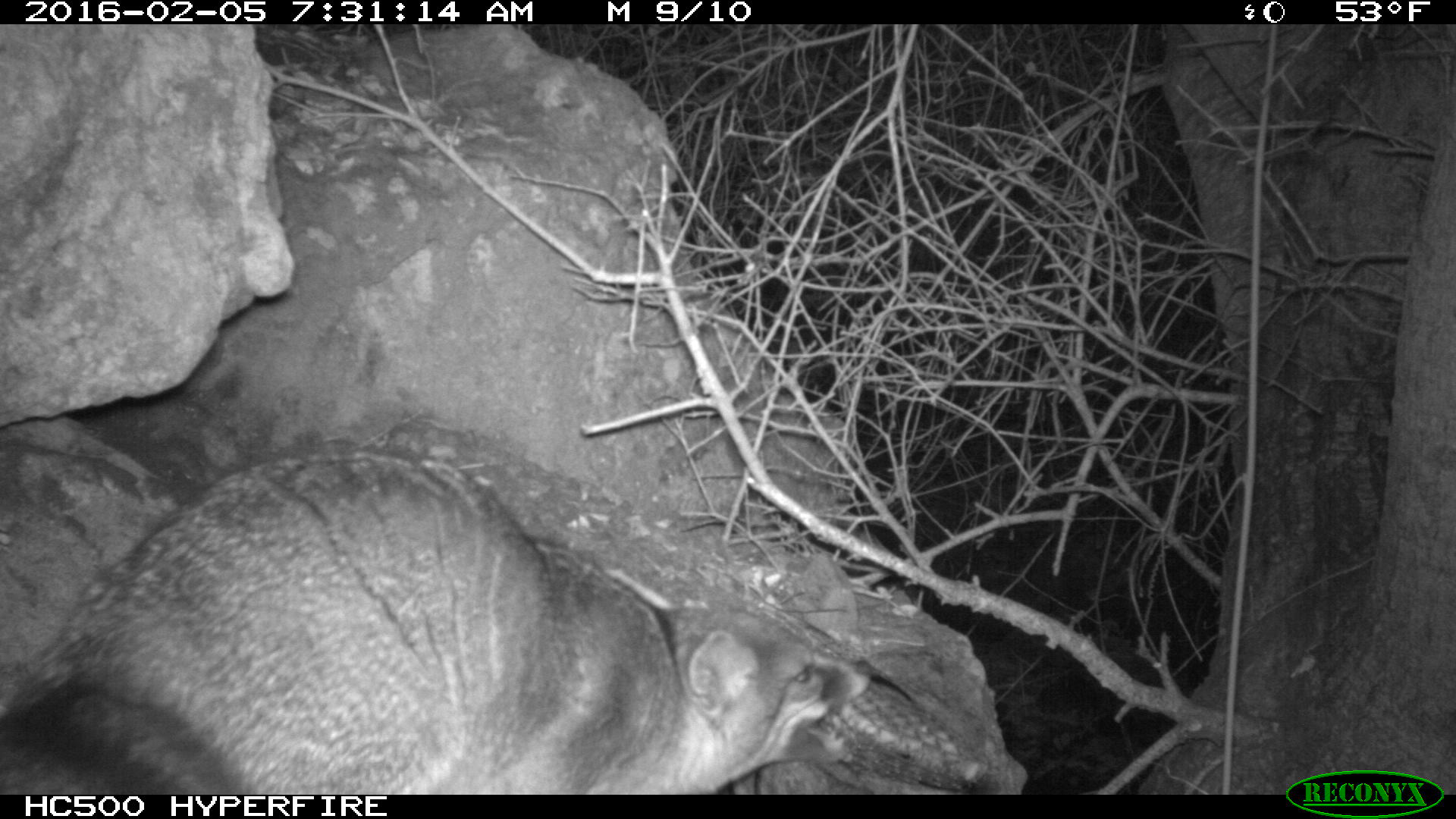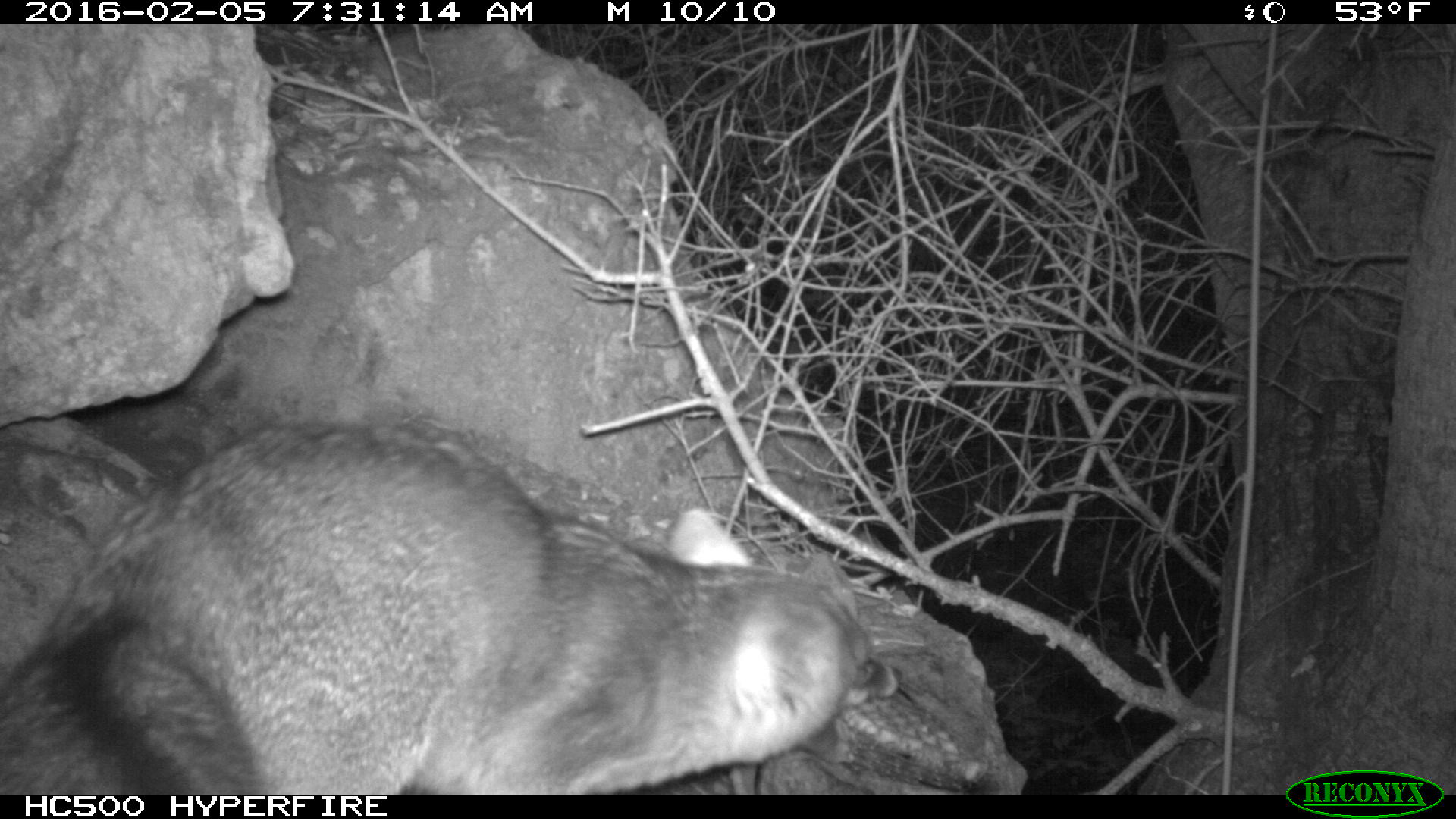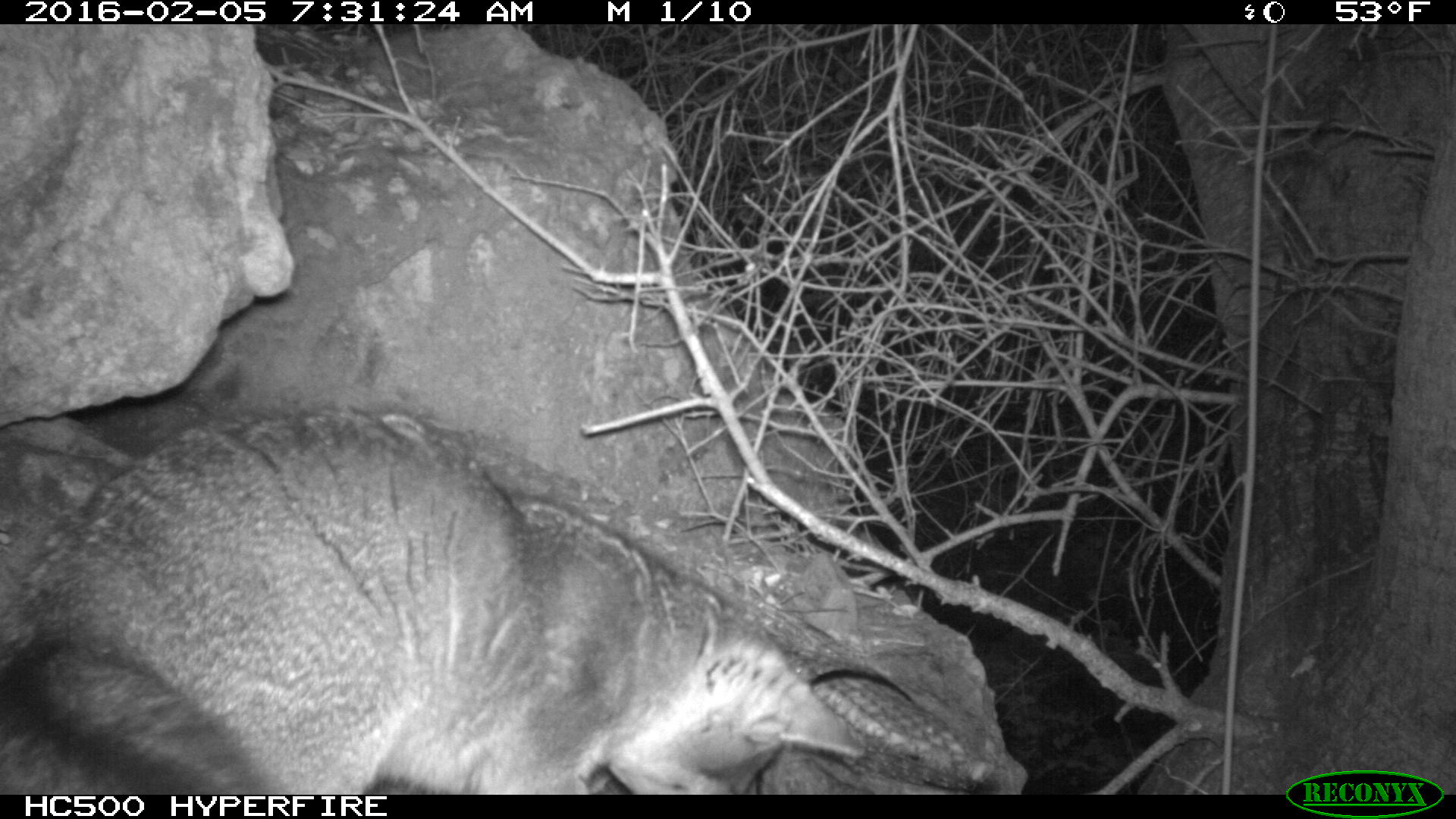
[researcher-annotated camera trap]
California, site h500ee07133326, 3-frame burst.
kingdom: Animalia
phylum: Chordata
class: Mammalia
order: Carnivora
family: Canidae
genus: Urocyon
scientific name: Urocyon littoralis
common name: island fox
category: fox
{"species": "fox (island fox) (Urocyon littoralis)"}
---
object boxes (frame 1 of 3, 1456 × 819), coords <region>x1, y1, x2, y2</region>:
fox: <region>0, 446, 870, 793</region>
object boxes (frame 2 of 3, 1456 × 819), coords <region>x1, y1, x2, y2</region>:
fox: <region>0, 413, 901, 794</region>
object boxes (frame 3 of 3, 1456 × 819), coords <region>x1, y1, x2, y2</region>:
fox: <region>0, 397, 864, 795</region>